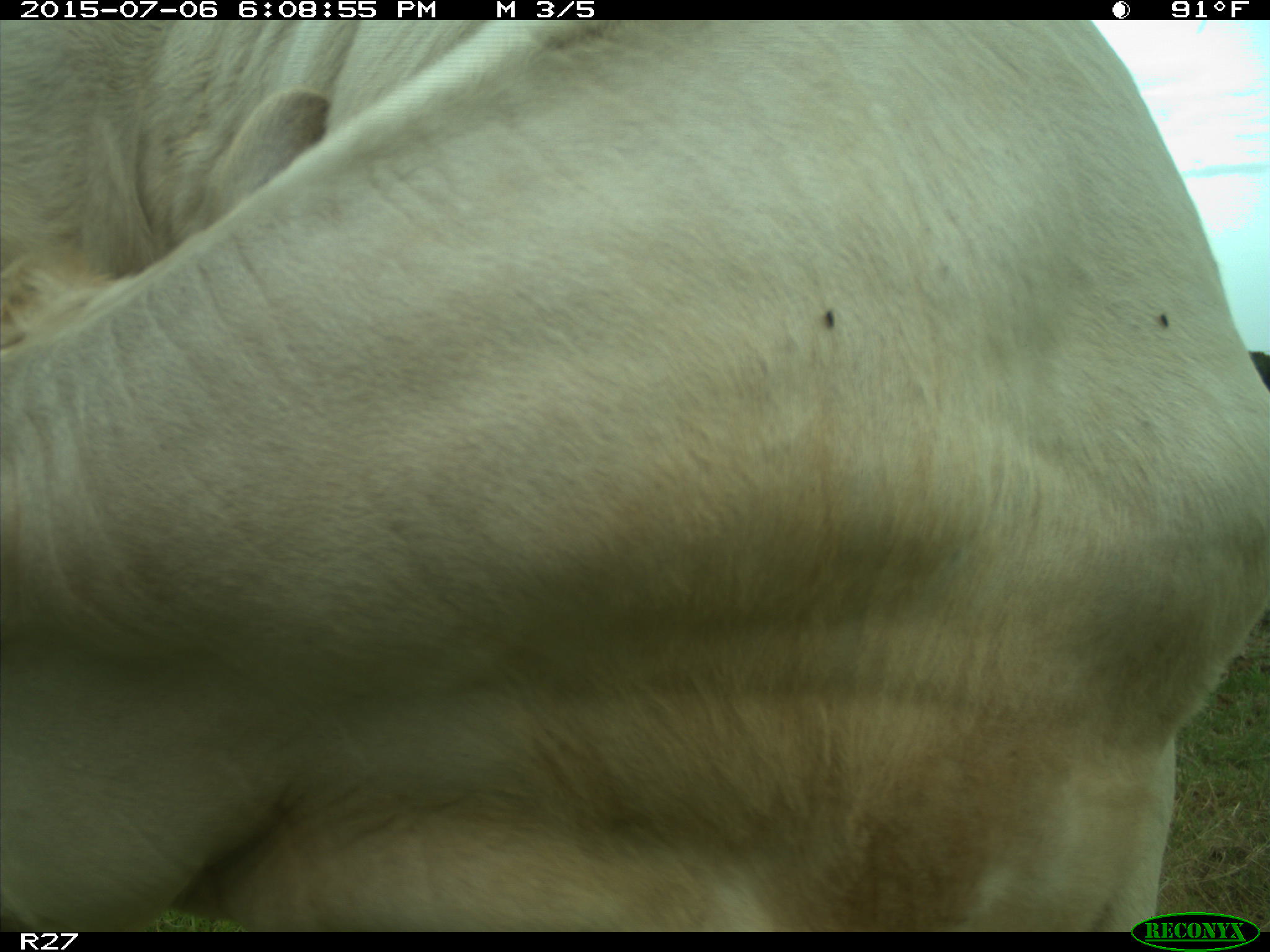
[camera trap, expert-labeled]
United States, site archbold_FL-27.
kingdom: Animalia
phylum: Chordata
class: Mammalia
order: Artiodactyla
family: Bovidae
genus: Bos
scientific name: Bos taurus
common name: domestic cow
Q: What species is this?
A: Bos taurus (domestic cow).